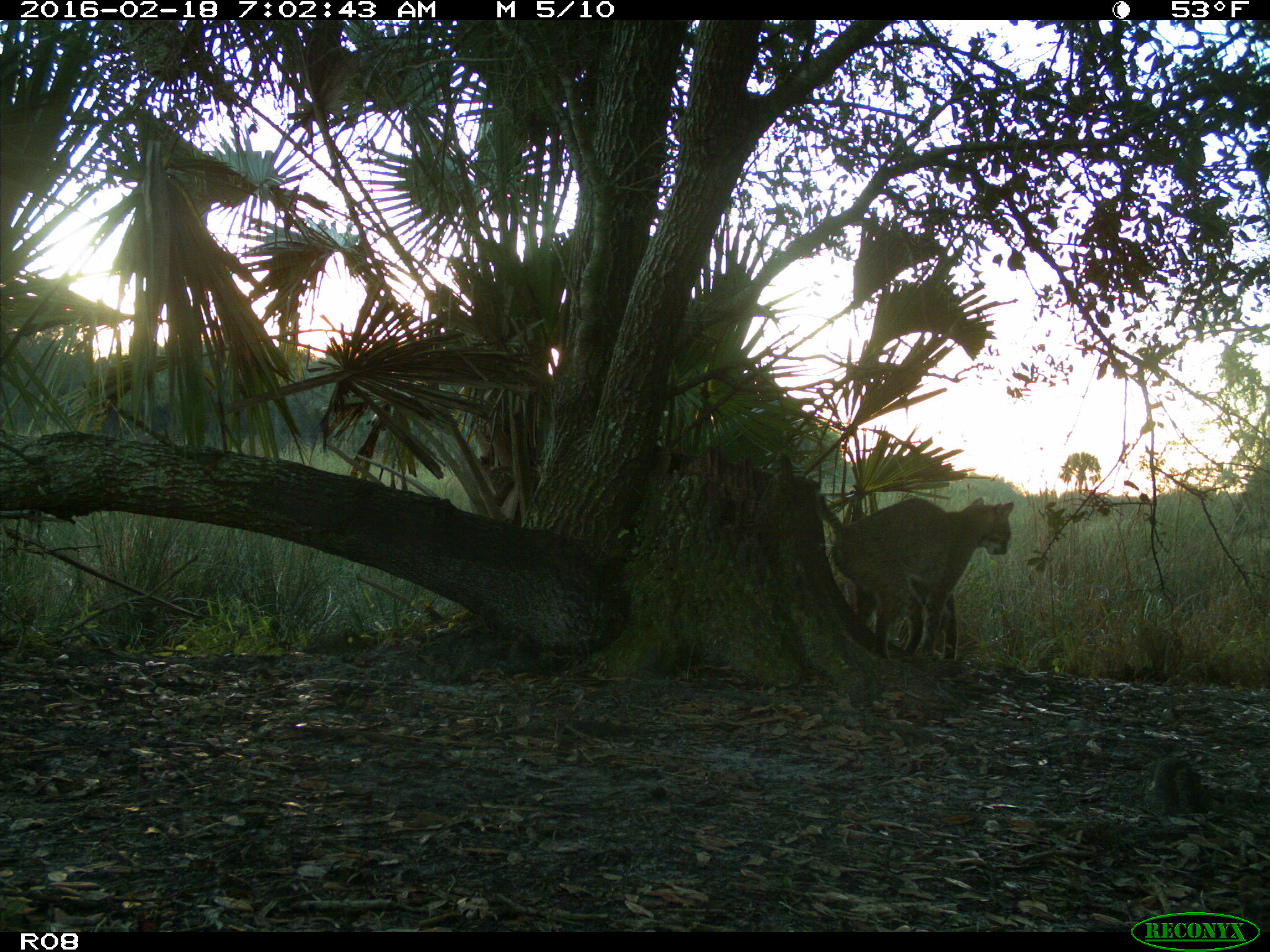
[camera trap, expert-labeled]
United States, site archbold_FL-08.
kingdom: Animalia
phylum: Chordata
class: Mammalia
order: Carnivora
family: Felidae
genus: Lynx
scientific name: Lynx rufus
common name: bobcat